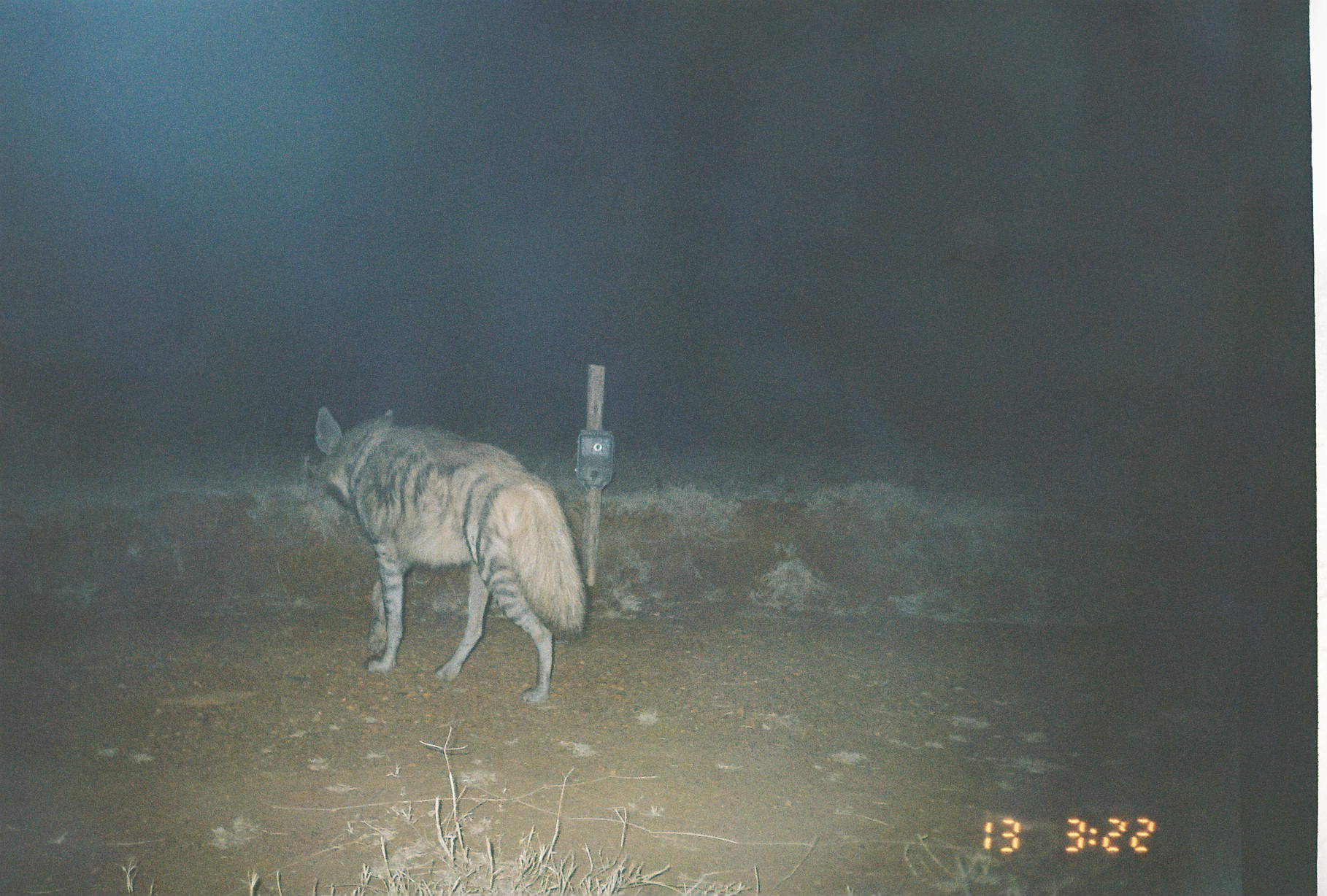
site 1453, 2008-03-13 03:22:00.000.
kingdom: Animalia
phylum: Chordata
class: Mammalia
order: Carnivora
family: Hyaenidae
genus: Hyaena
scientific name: Hyaena hyaena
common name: striped hyena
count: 1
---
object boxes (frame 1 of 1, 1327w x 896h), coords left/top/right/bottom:
hyaena hyaena: 313/405/587/705